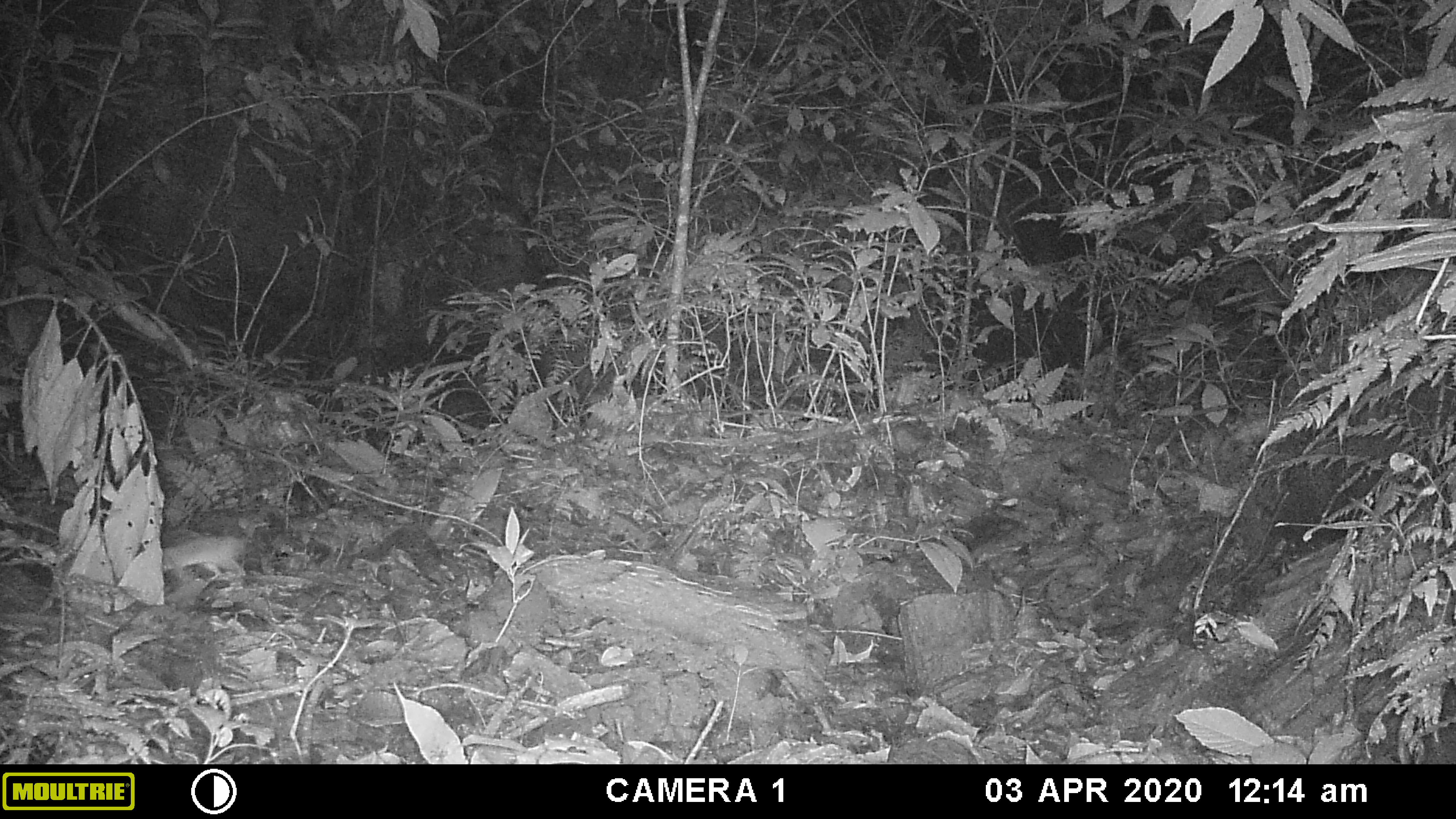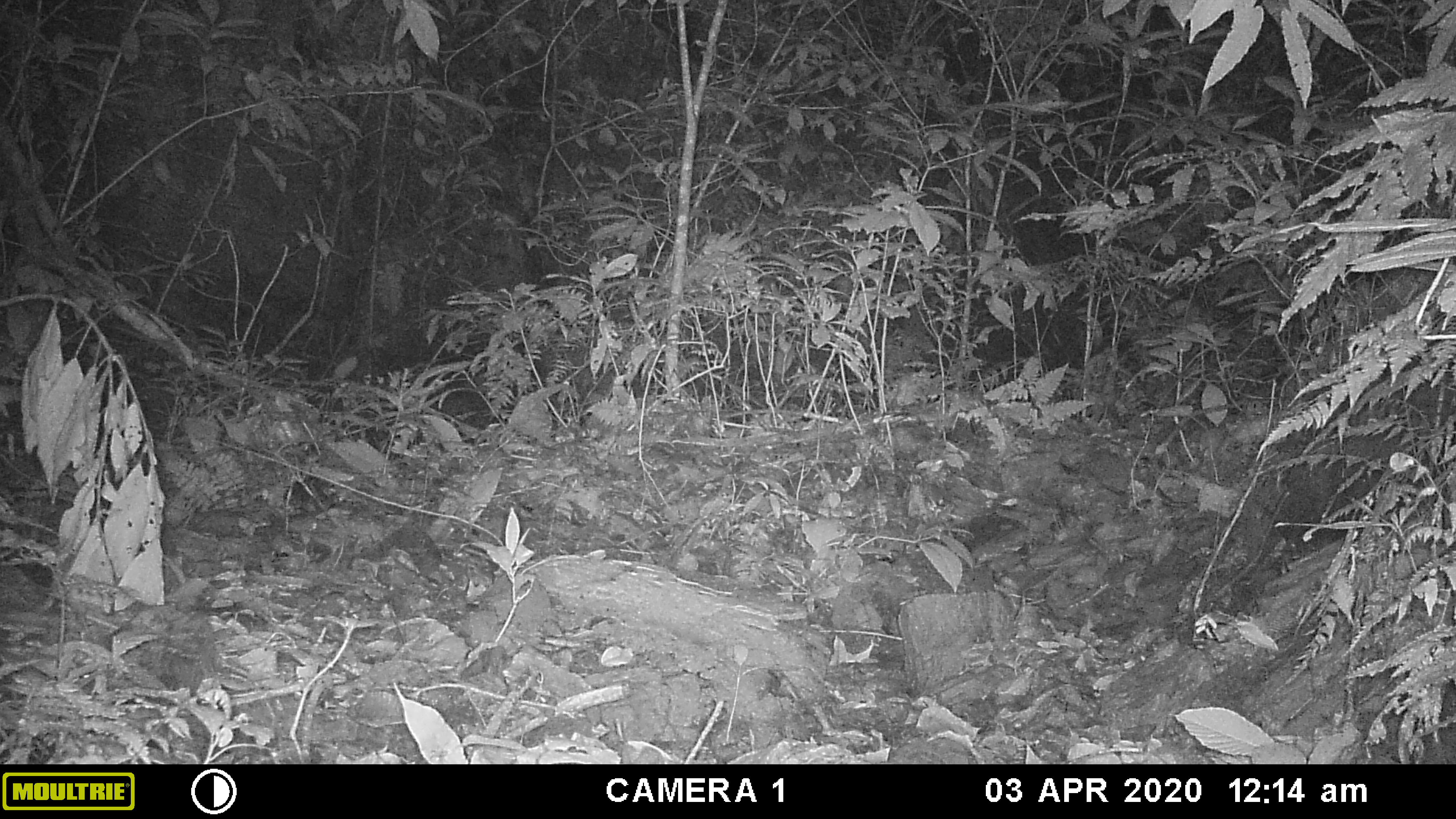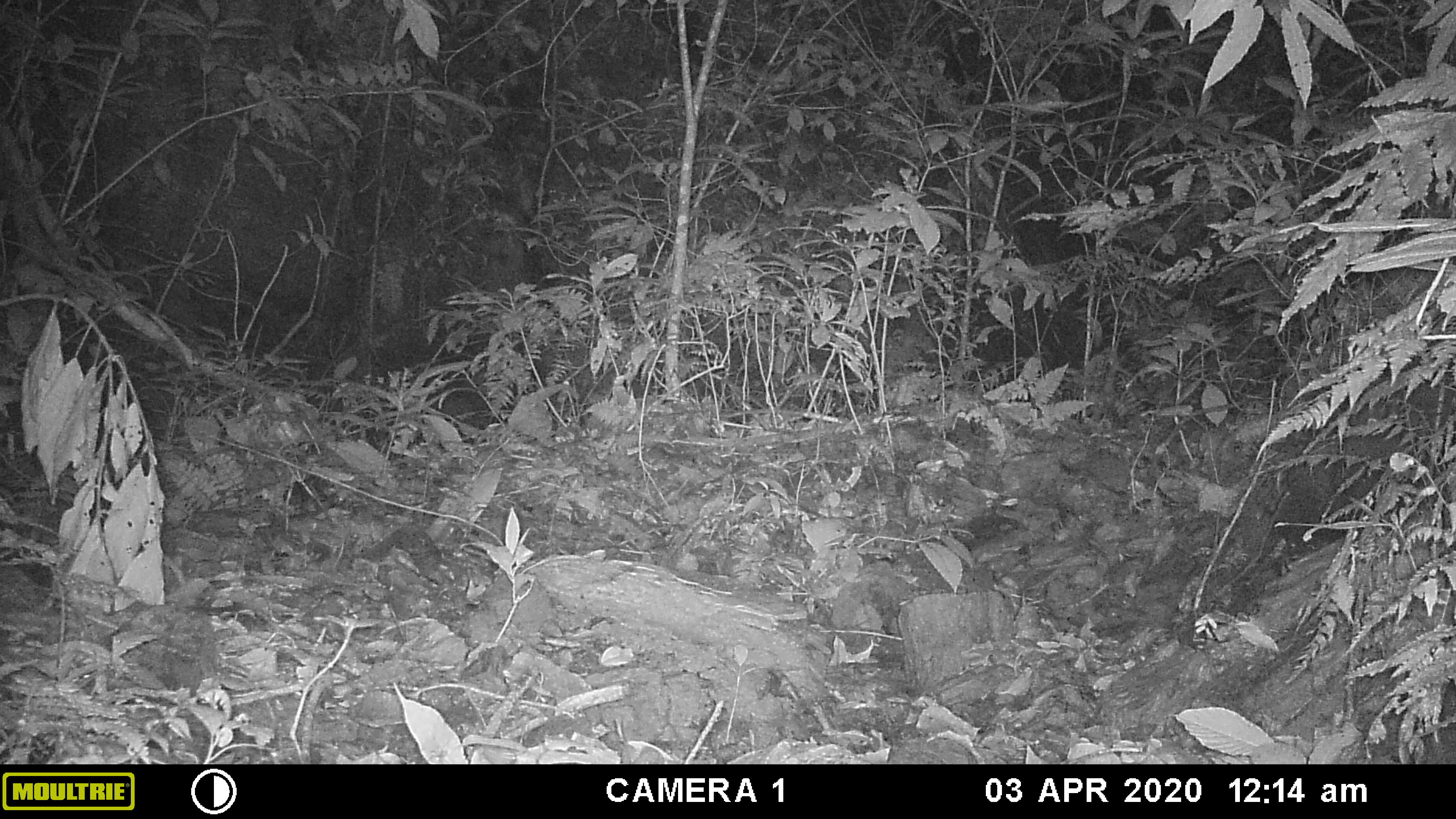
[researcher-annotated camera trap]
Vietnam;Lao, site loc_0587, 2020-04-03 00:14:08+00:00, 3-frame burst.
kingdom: Animalia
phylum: Chordata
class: Mammalia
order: Rodentia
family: Muridae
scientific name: Muridae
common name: old-world mice and rats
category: unidentified murid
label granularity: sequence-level